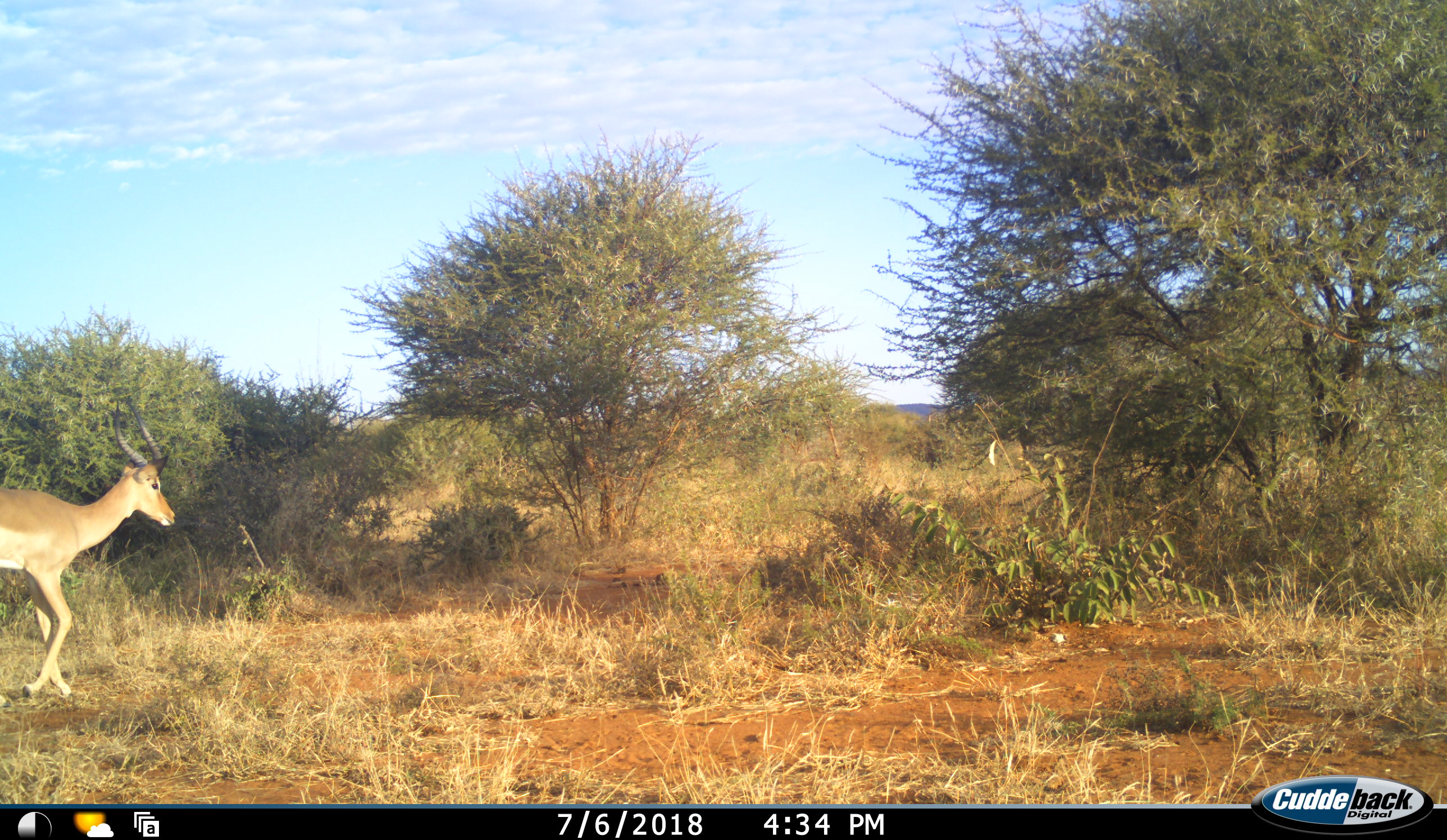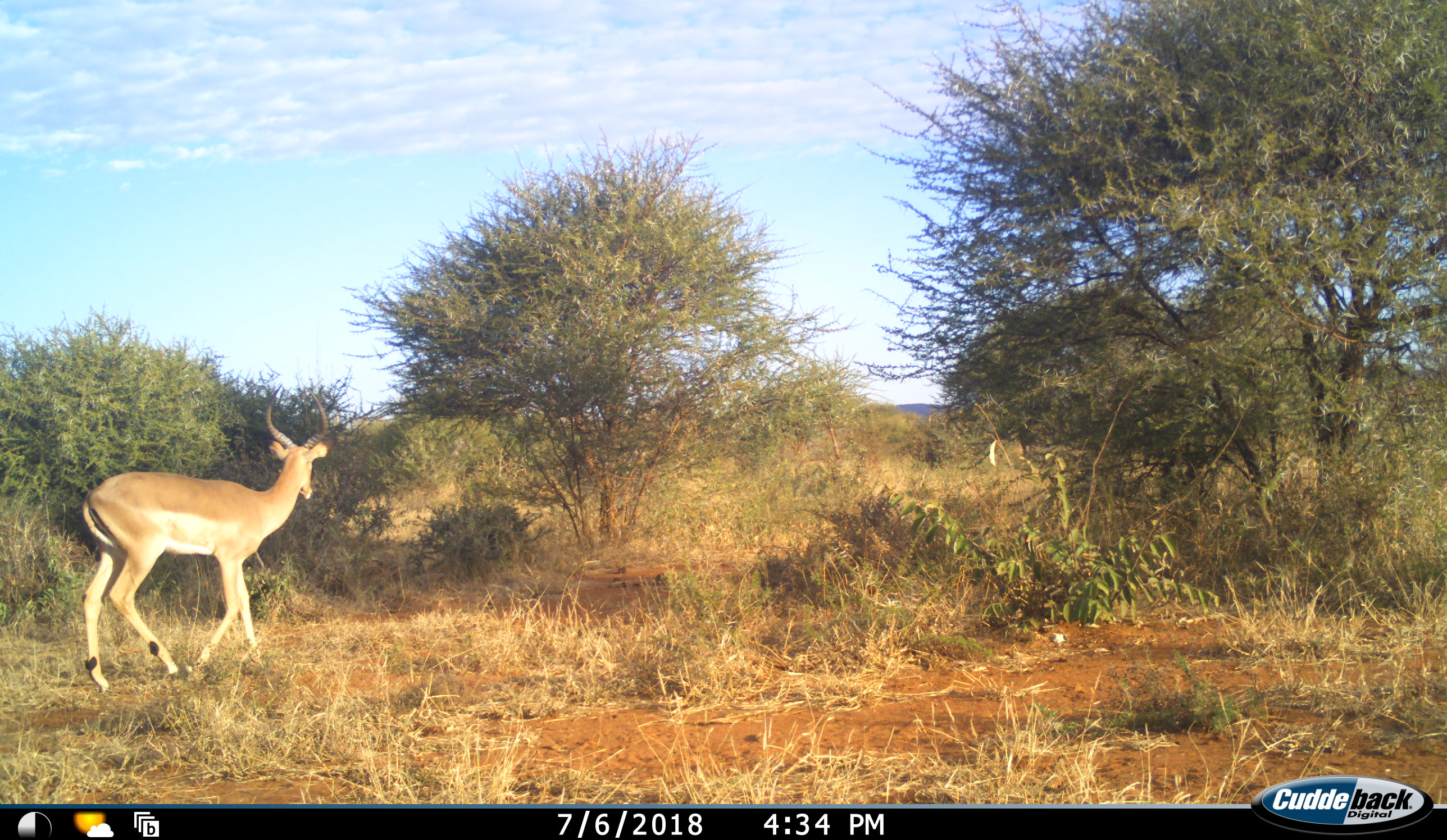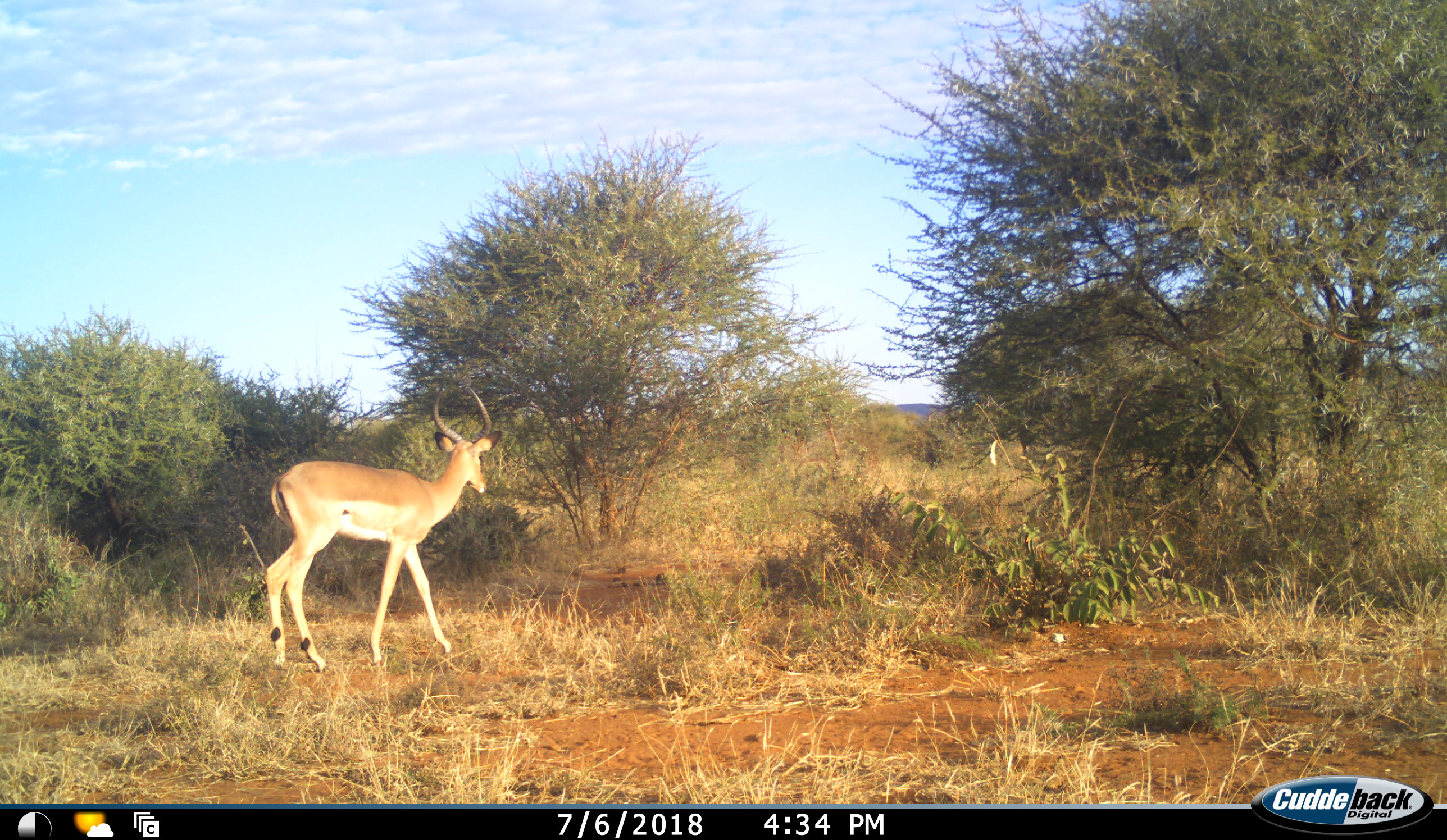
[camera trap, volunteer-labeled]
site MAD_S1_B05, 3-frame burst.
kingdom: Animalia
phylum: Chordata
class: Mammalia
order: Artiodactyla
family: Bovidae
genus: Aepyceros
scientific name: Aepyceros melampus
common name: impala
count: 1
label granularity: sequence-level